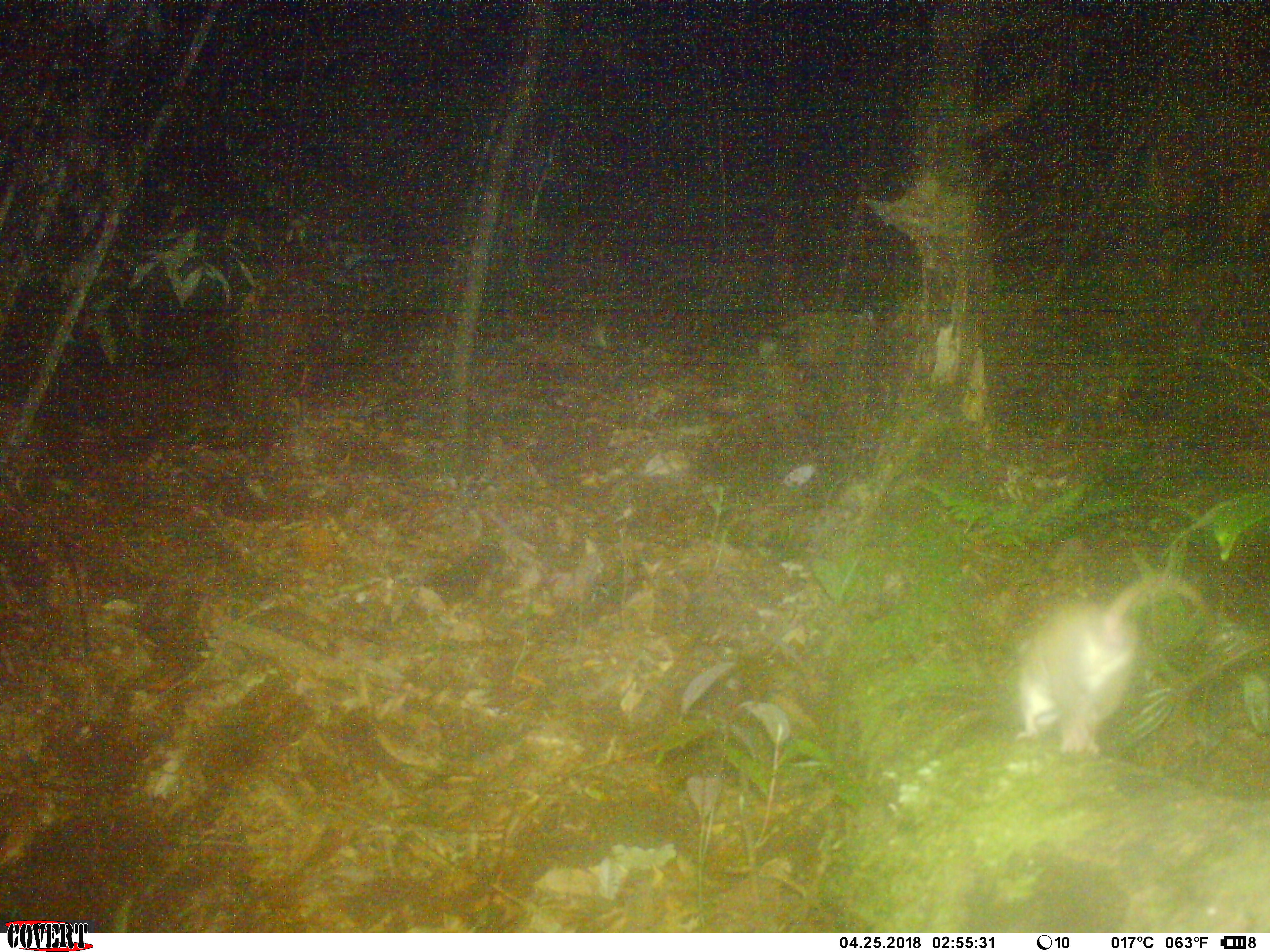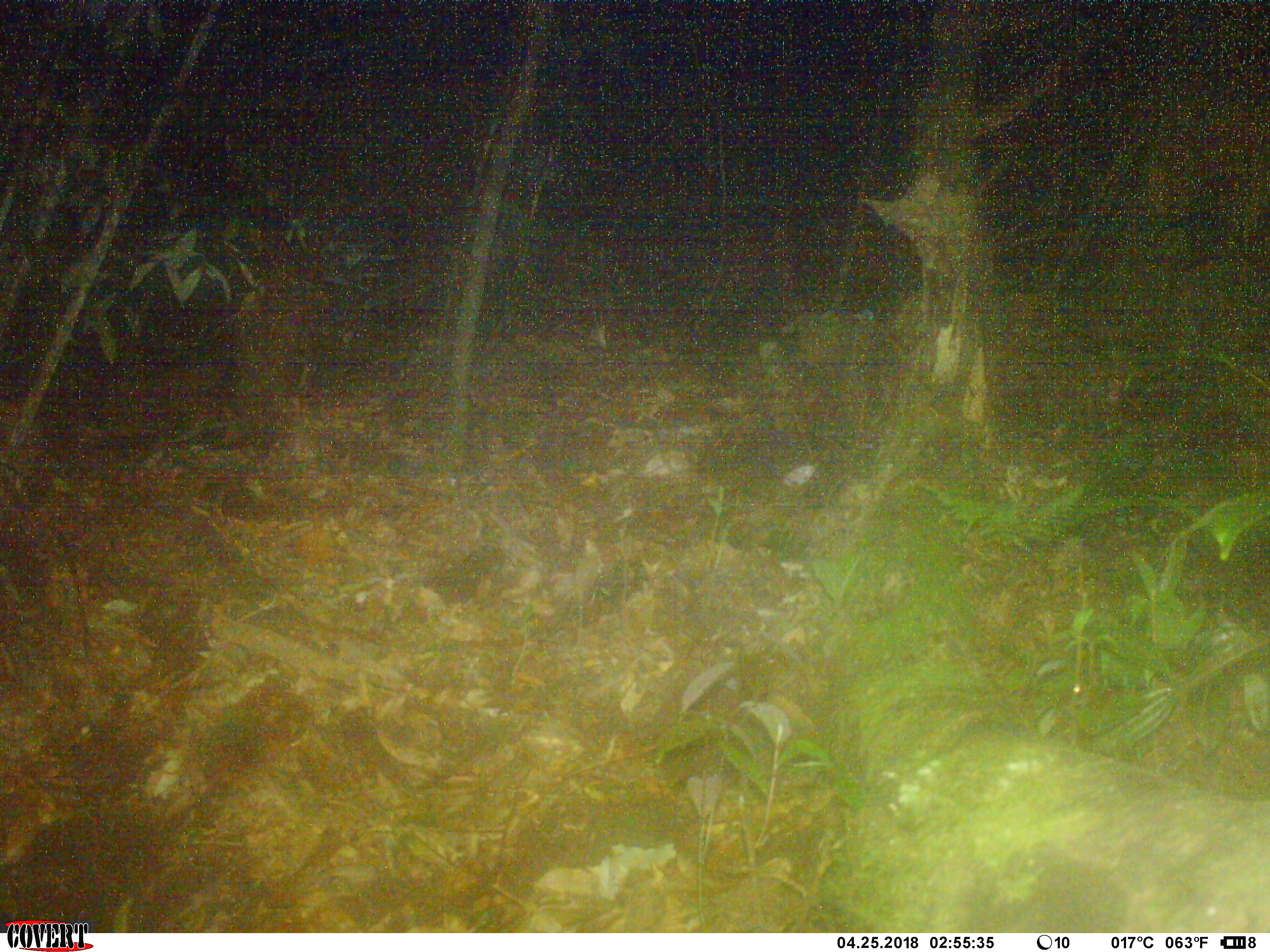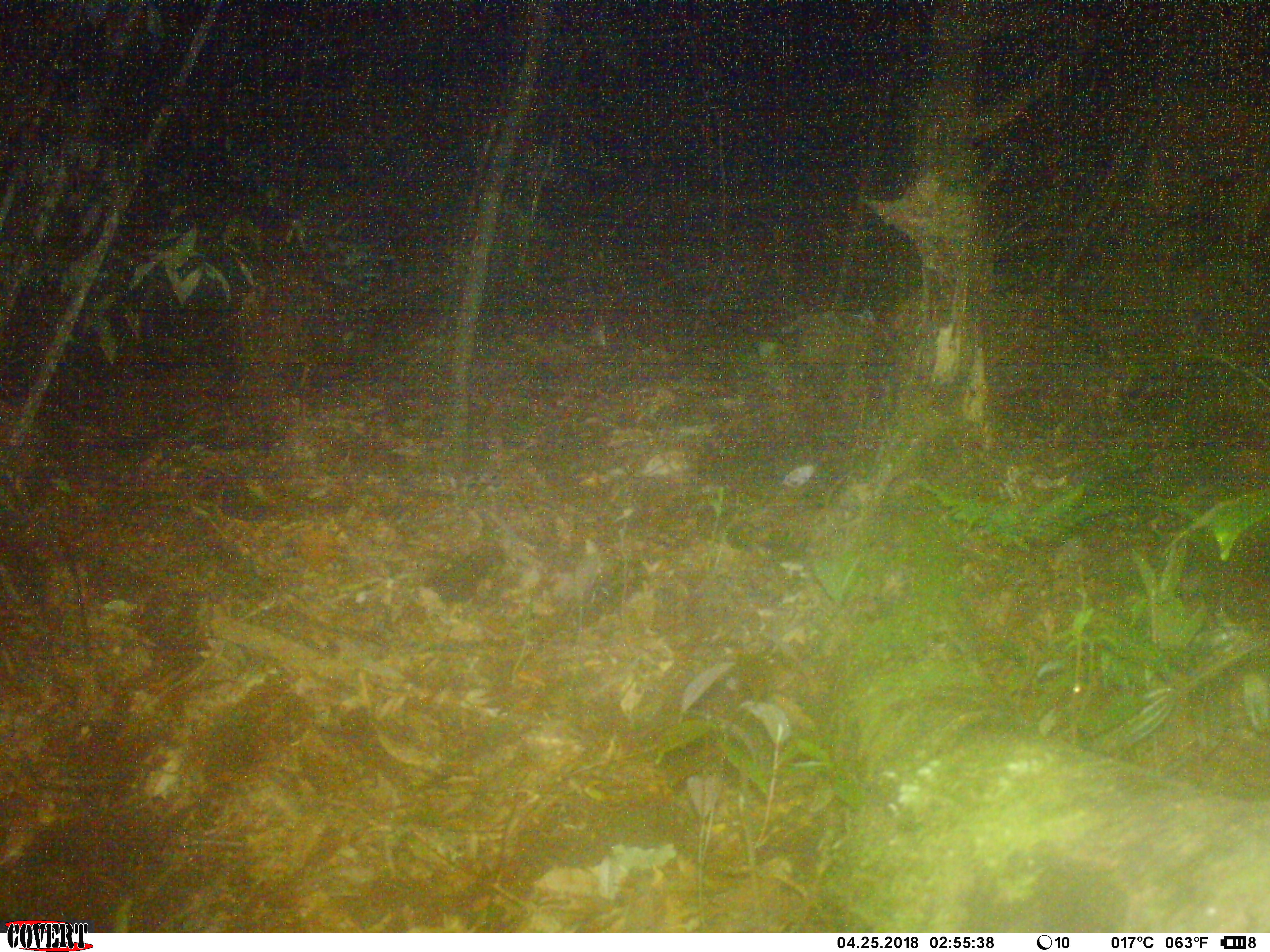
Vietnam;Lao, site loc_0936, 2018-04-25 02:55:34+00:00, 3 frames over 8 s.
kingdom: Animalia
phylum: Chordata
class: Mammalia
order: Rodentia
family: Muridae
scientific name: Muridae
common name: old-world mice and rats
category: unidentified murid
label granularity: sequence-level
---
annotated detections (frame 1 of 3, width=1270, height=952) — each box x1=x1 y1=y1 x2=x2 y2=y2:
unidentified murid: x1=1015 y1=571 x2=1216 y2=757